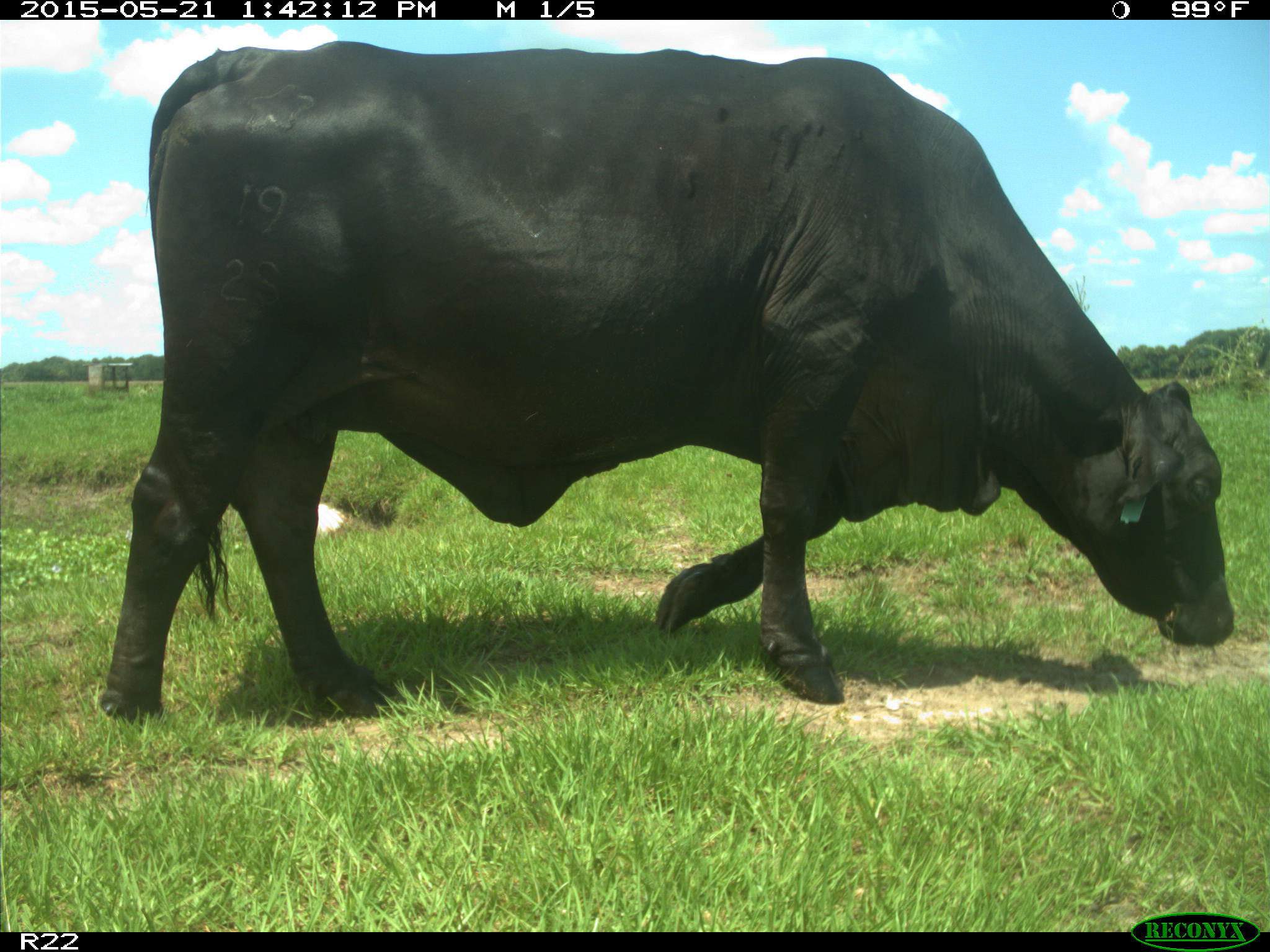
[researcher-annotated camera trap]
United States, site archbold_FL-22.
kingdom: Animalia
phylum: Chordata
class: Mammalia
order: Artiodactyla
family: Bovidae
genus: Bos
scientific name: Bos taurus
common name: domestic cow